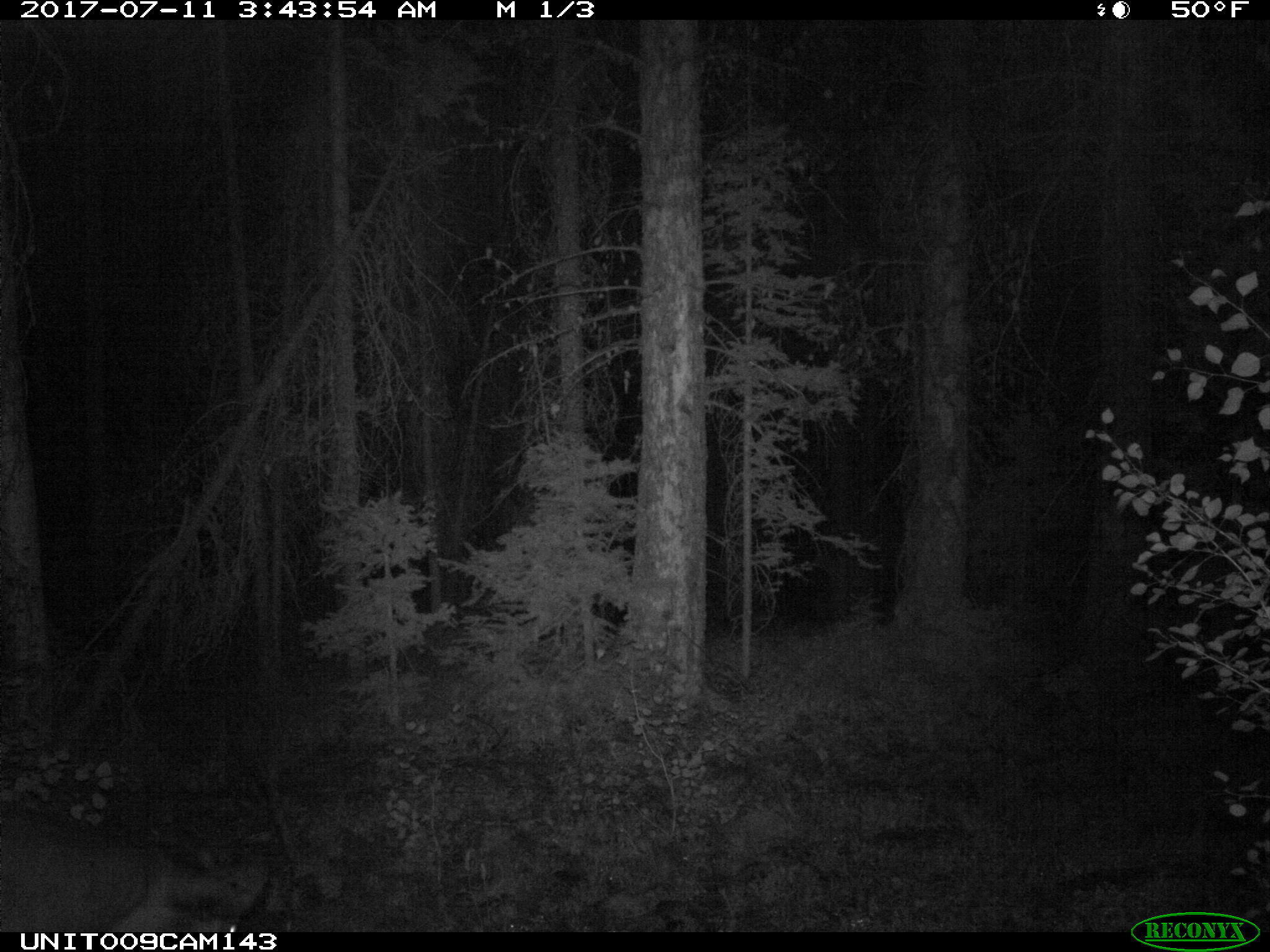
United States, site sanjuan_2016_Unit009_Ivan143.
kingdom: Animalia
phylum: Chordata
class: Mammalia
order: Artiodactyla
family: Bovidae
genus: Bos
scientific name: Bos taurus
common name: domestic cow